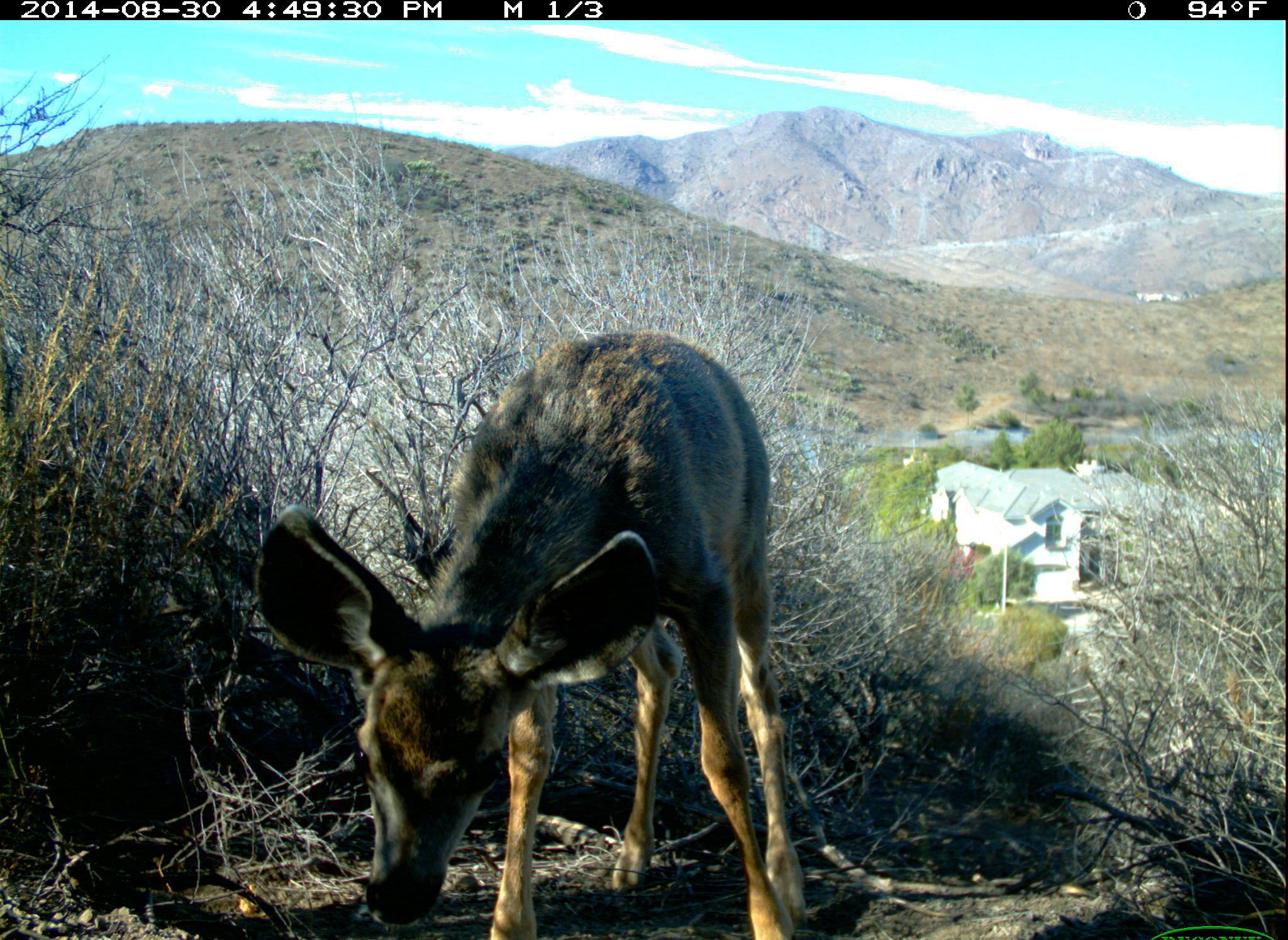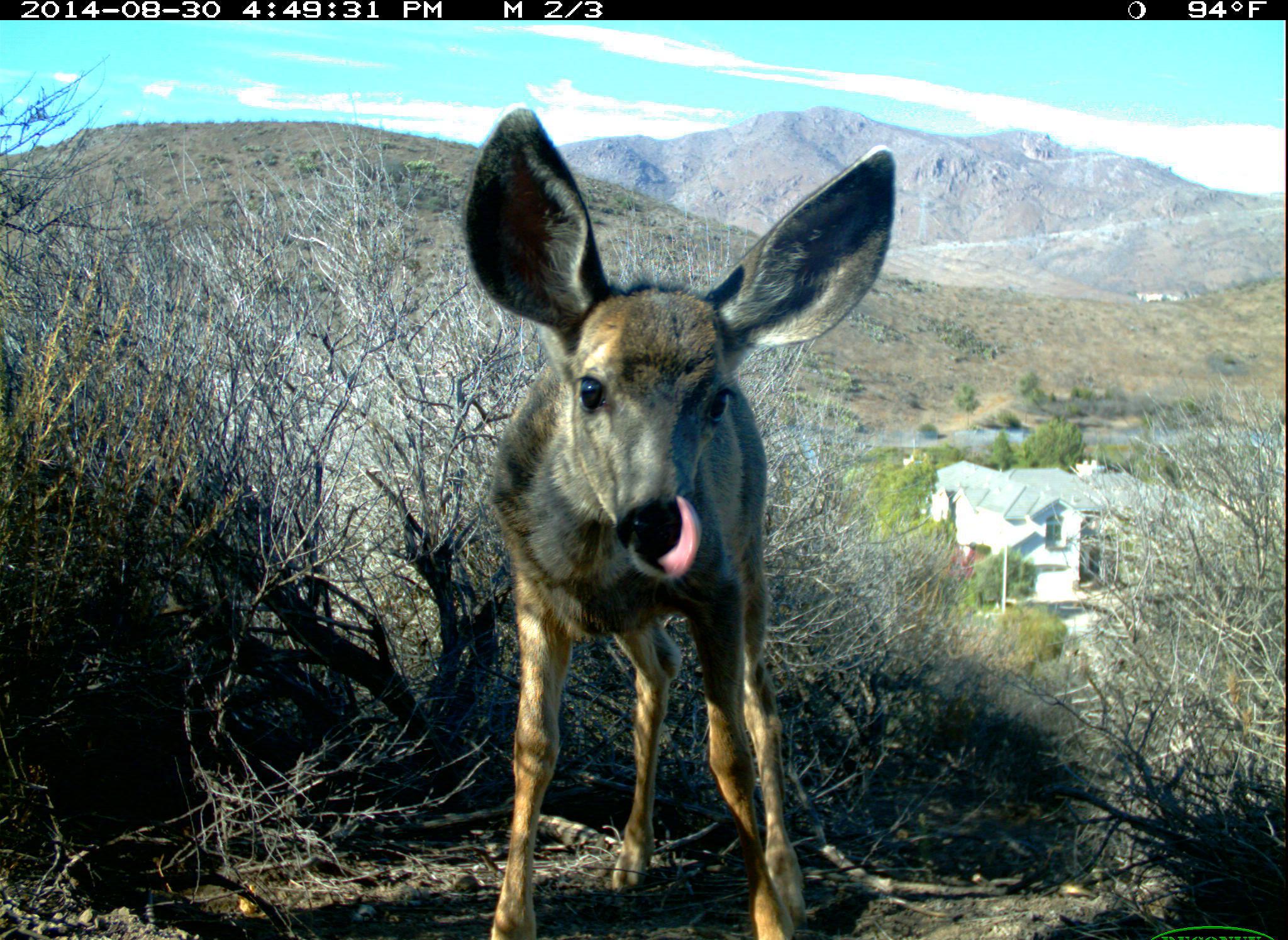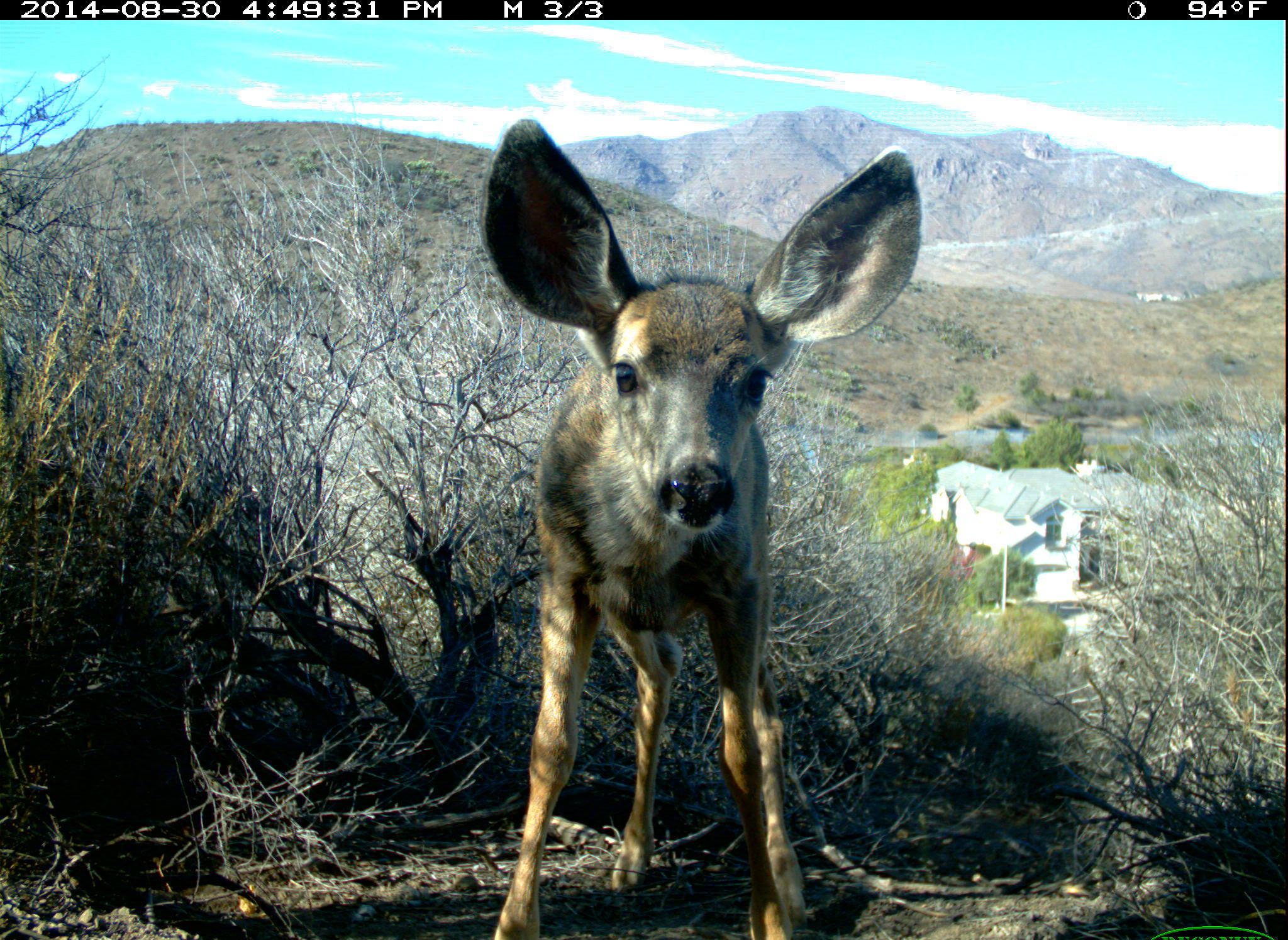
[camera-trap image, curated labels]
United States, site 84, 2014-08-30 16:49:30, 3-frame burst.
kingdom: Animalia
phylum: Chordata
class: Mammalia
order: Artiodactyla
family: Cervidae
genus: Odocoileus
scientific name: Odocoileus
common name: deer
Deer (Odocoileus).